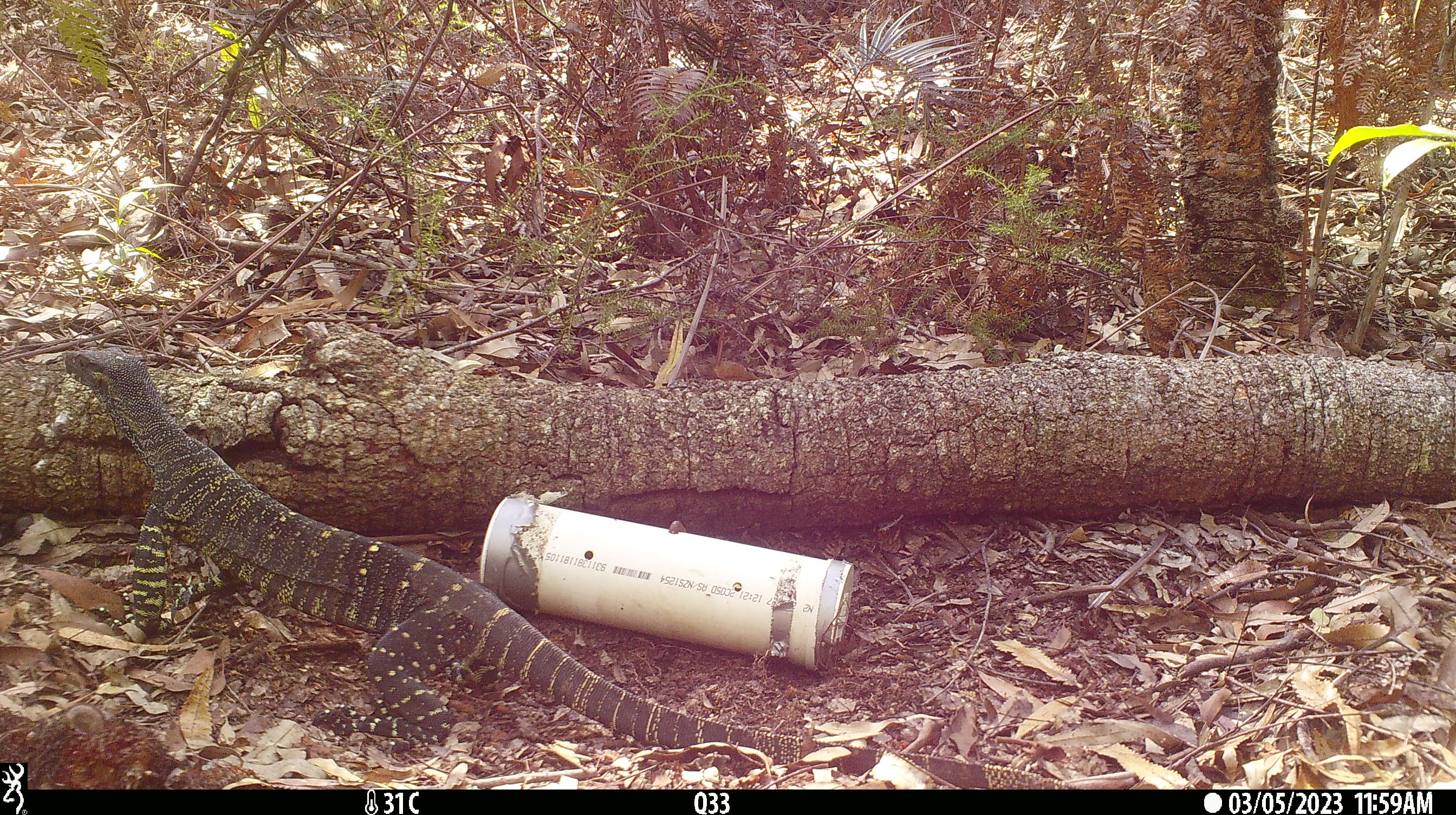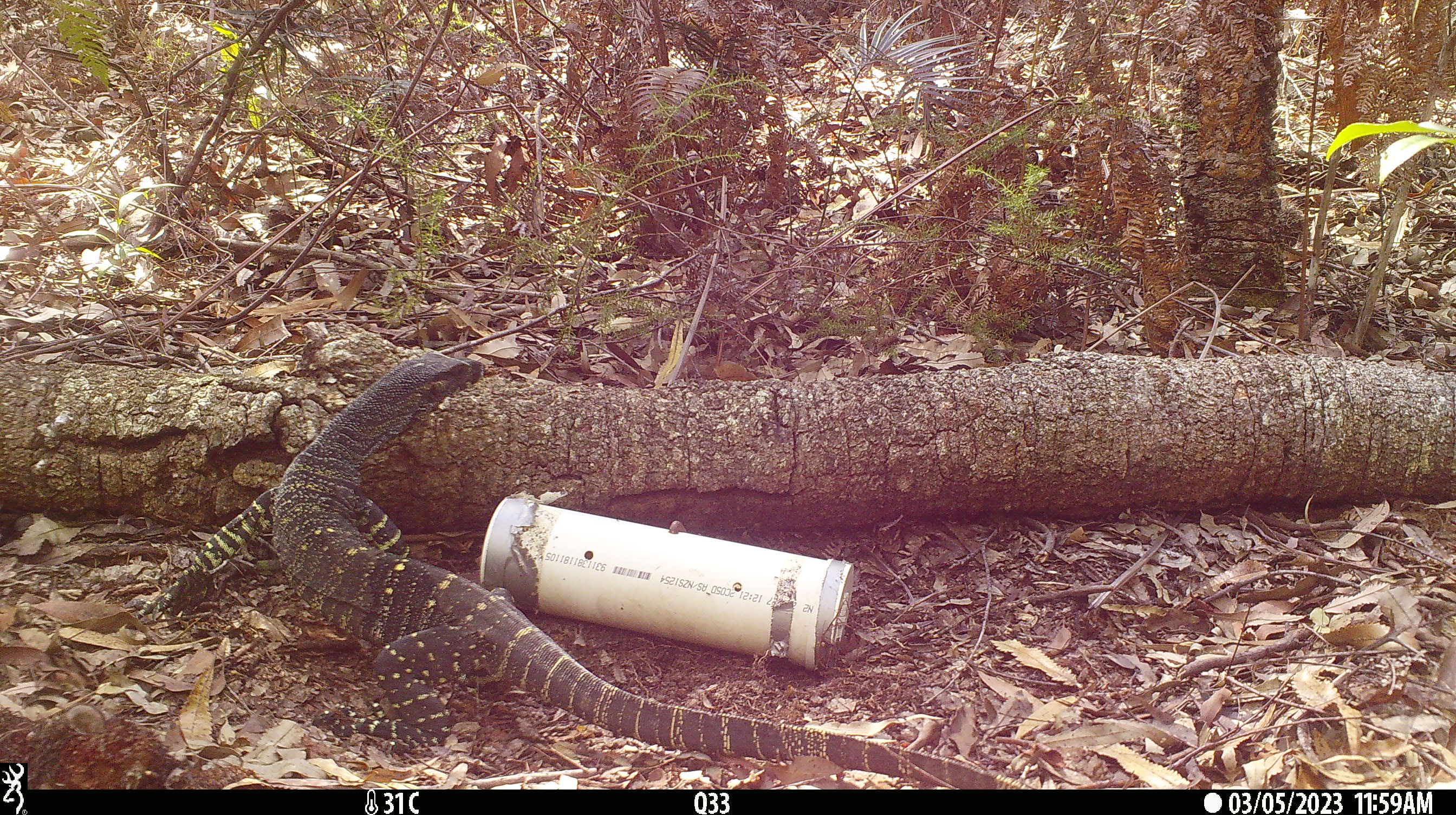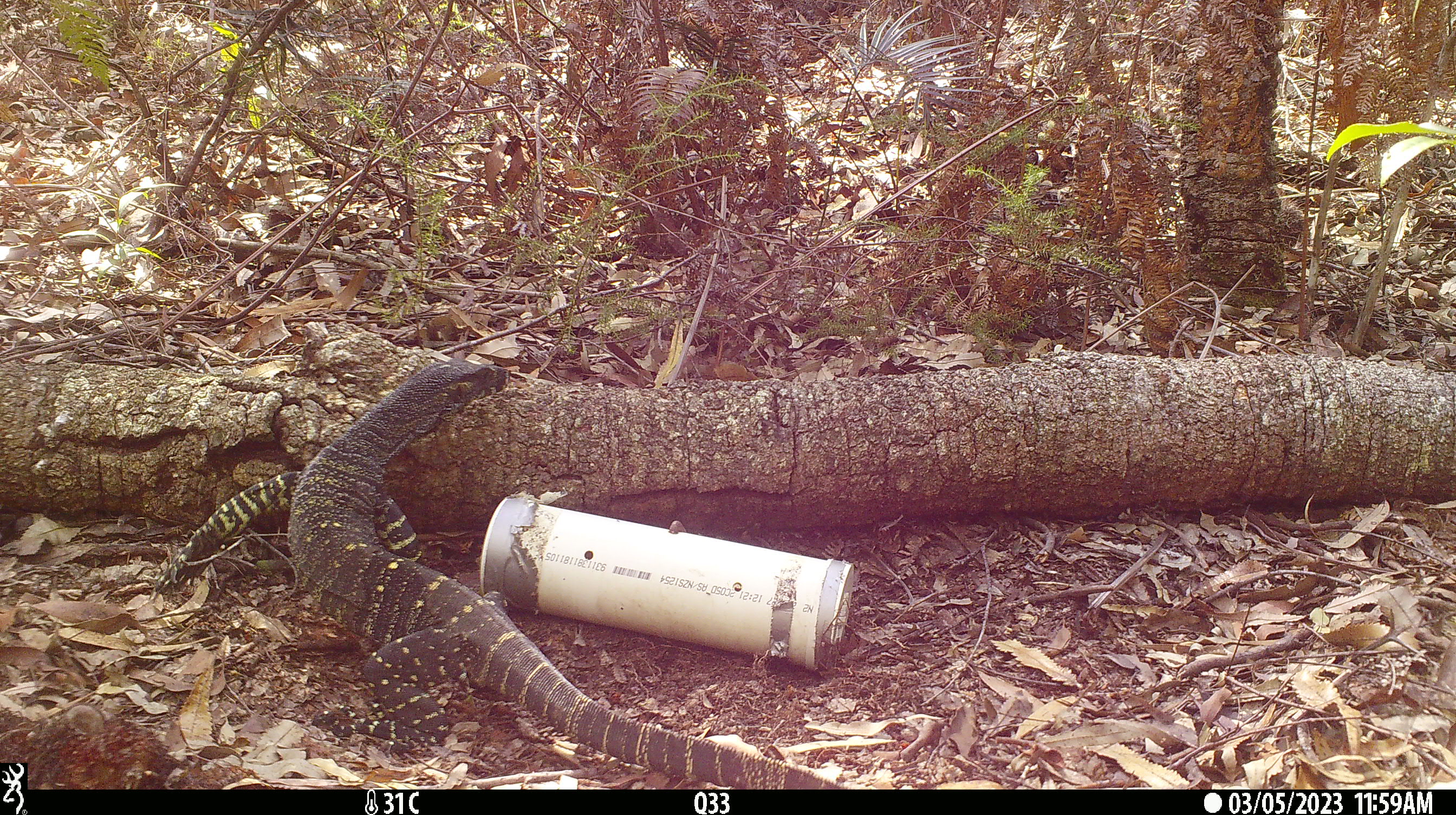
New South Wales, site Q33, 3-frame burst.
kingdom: Animalia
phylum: Chordata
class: Reptilia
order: Squamata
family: Varanidae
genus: Varanus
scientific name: Varanus varius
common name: lace monitor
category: goanna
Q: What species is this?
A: Goanna (lace monitor) (Varanus varius).